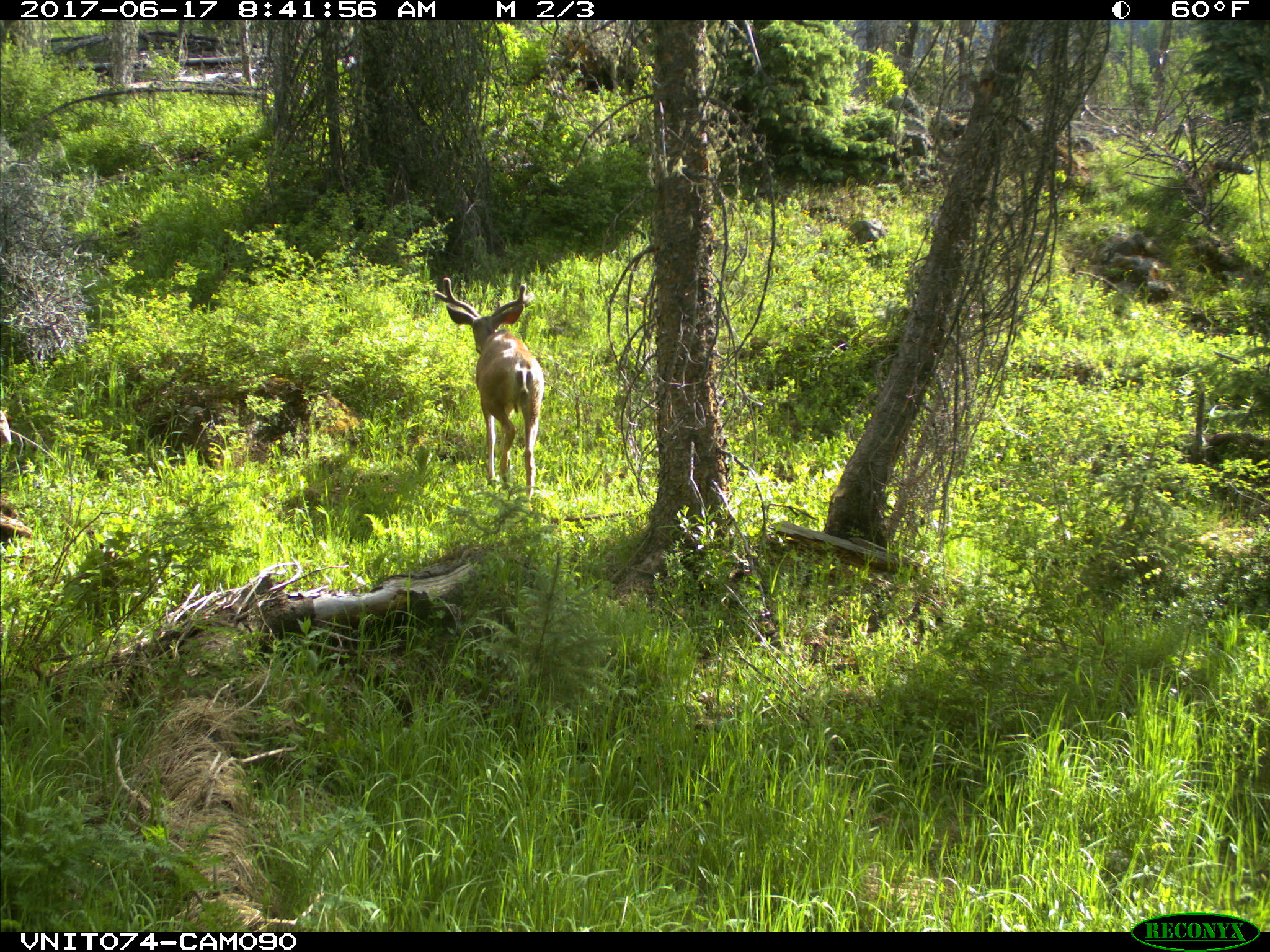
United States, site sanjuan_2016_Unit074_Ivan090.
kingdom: Animalia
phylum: Chordata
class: Mammalia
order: Artiodactyla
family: Cervidae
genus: Odocoileus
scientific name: Odocoileus hemionus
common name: mule deer